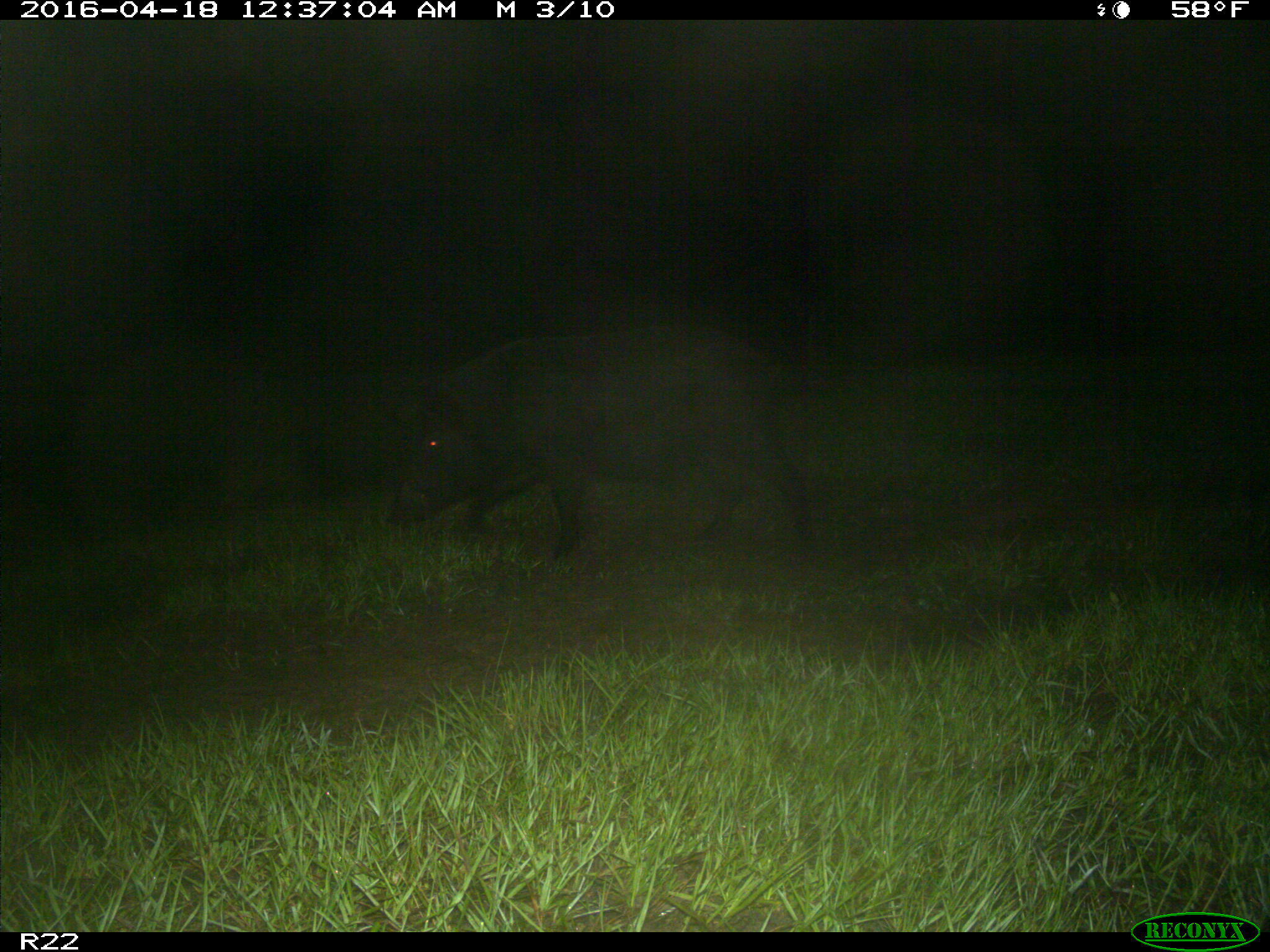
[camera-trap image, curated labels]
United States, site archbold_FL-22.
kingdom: Animalia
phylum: Chordata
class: Mammalia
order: Artiodactyla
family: Suidae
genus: Sus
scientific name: Sus scrofa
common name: wild boar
Sus scrofa (wild boar).